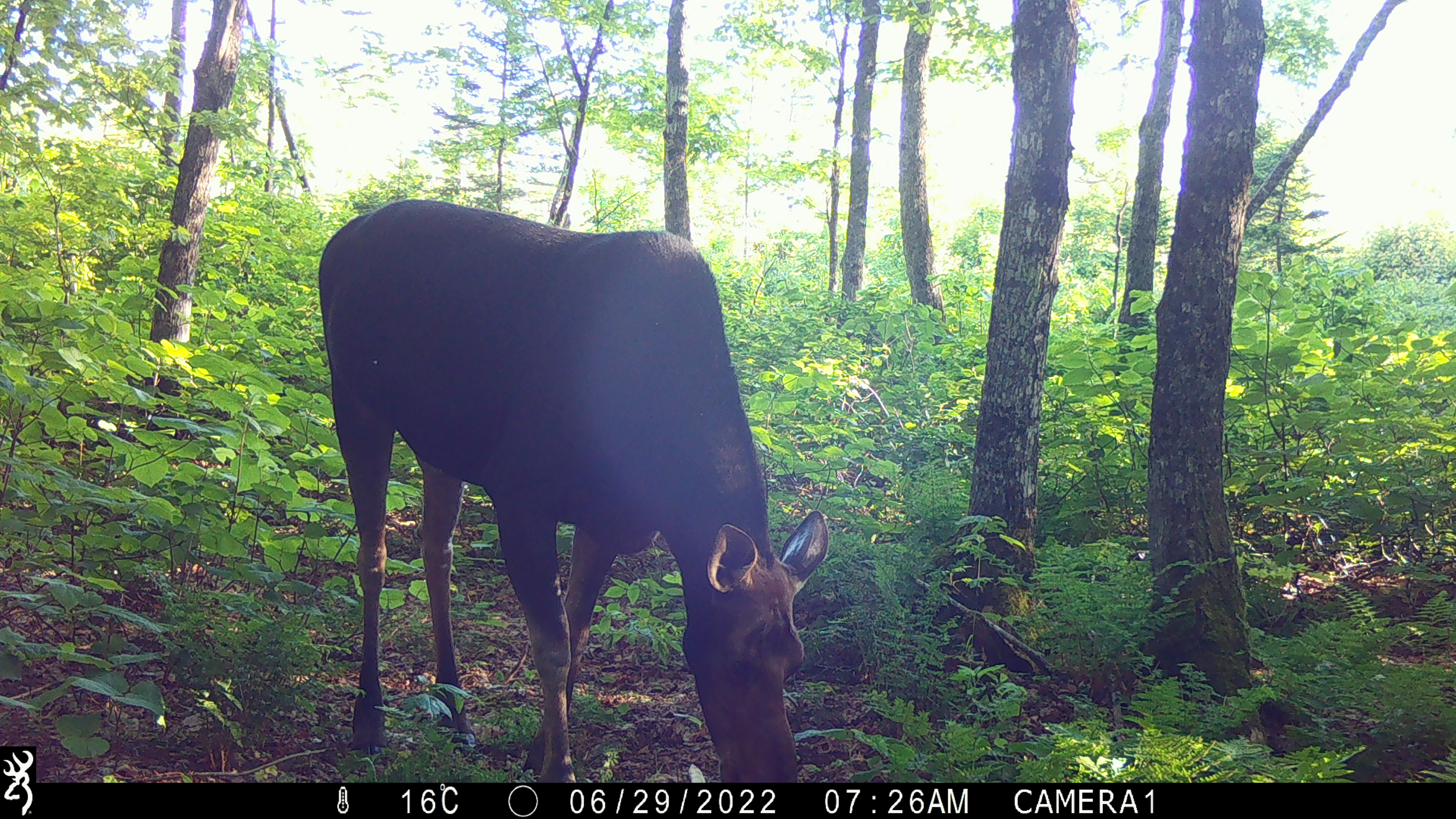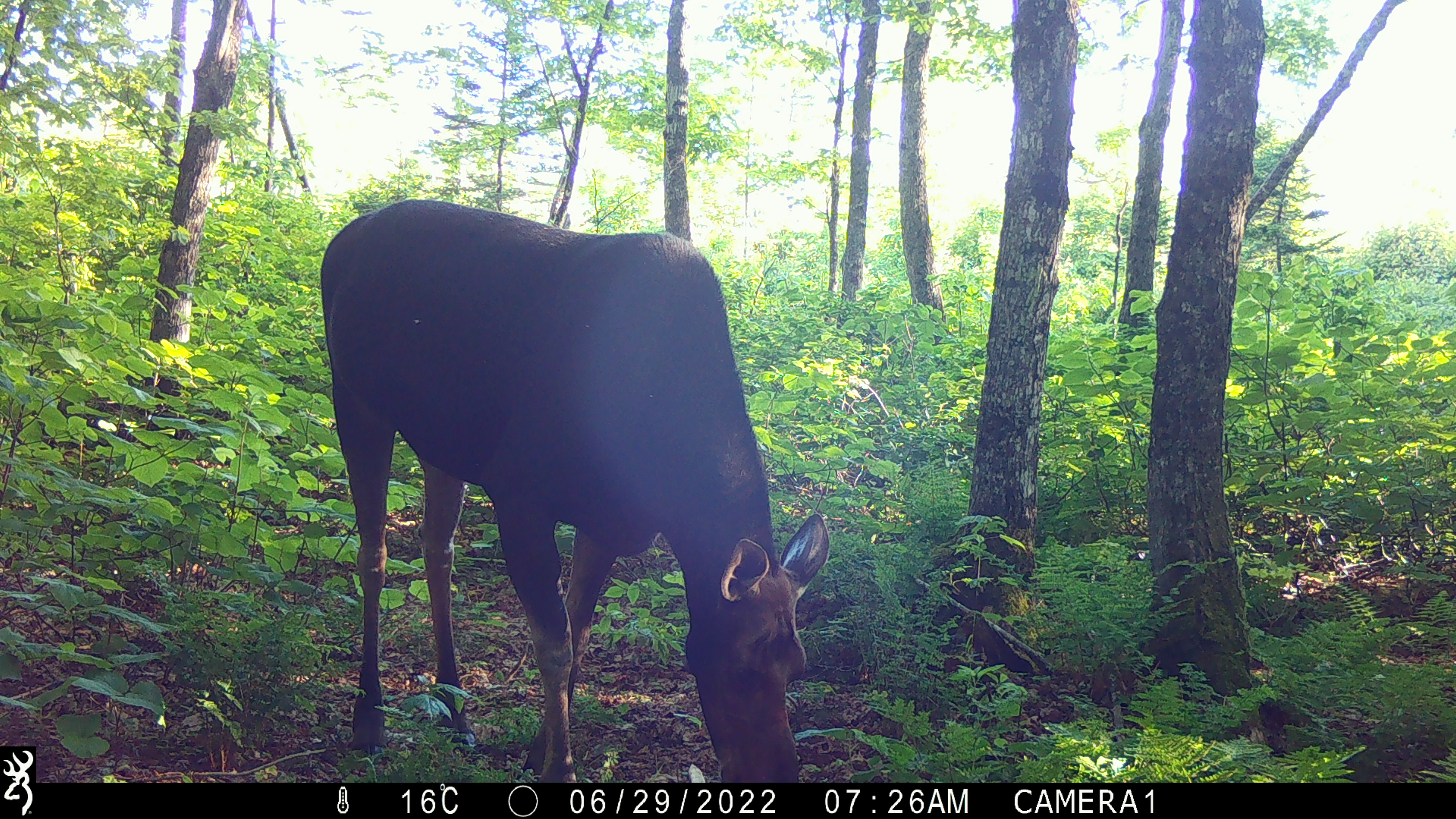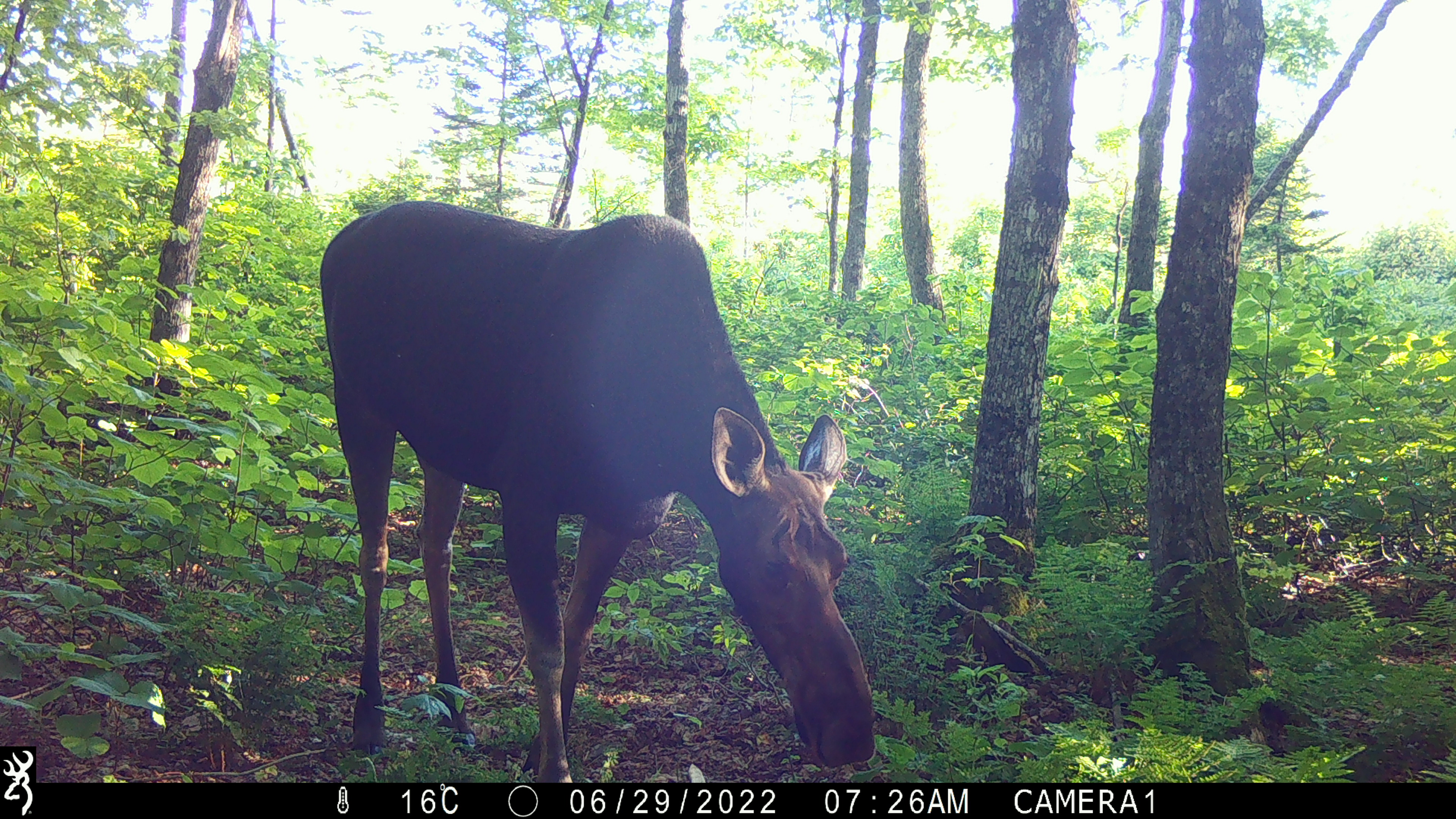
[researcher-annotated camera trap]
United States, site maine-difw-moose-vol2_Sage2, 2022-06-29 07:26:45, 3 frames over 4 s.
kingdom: Animalia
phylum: Chordata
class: Mammalia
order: Artiodactyla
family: Cervidae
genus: Alces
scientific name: Alces alces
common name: moose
Moose (Alces alces).